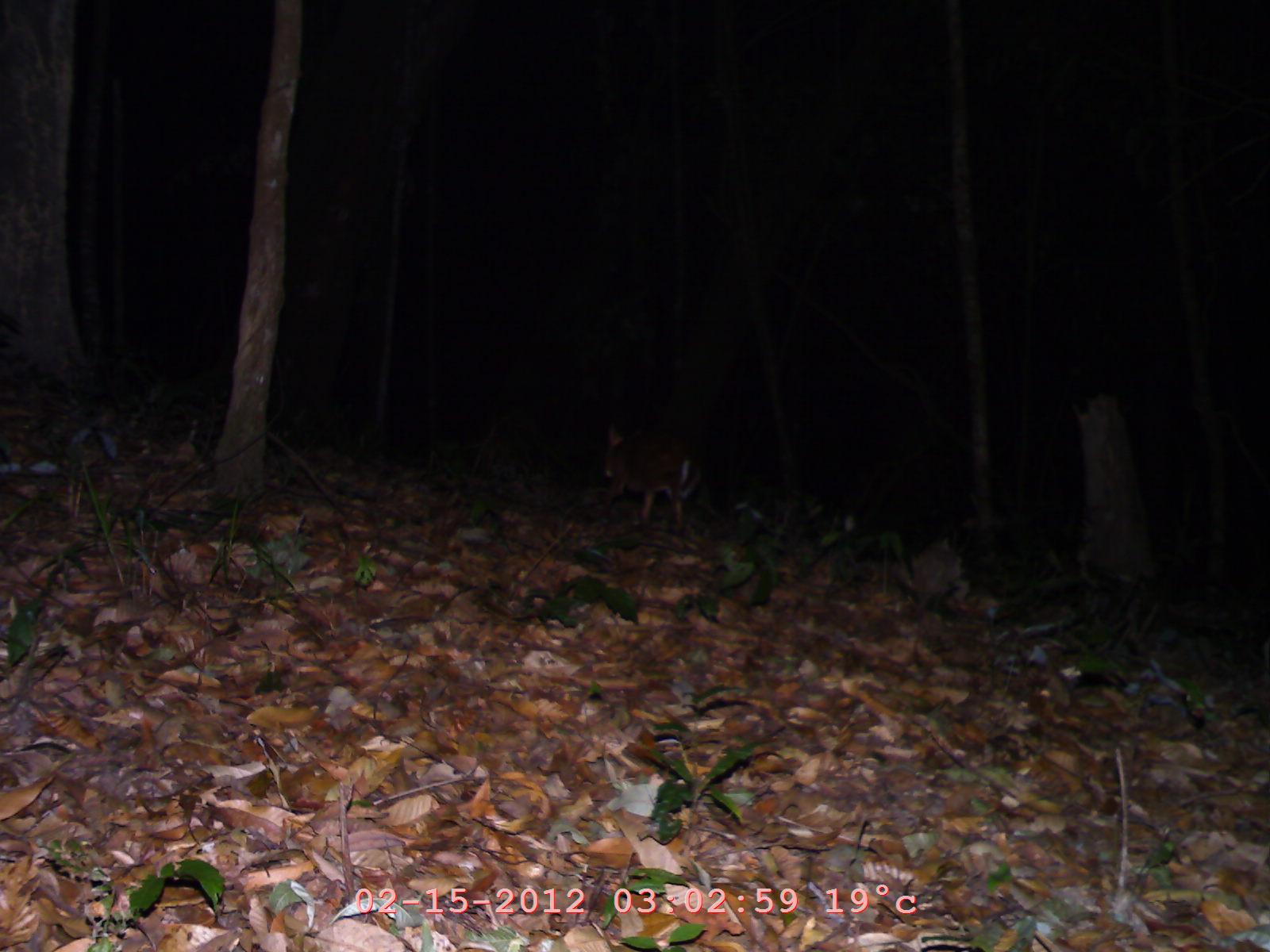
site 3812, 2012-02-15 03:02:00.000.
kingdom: Animalia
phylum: Chordata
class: Mammalia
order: Artiodactyla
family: Cervidae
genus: Muntiacus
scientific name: Muntiacus muntjak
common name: southern red muntjac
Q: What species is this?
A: Muntiacus muntjak (southern red muntjac).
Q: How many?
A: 1.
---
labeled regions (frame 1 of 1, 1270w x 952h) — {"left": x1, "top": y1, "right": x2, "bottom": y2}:
muntiacus muntjak: {"left": 595, "top": 415, "right": 703, "bottom": 532}